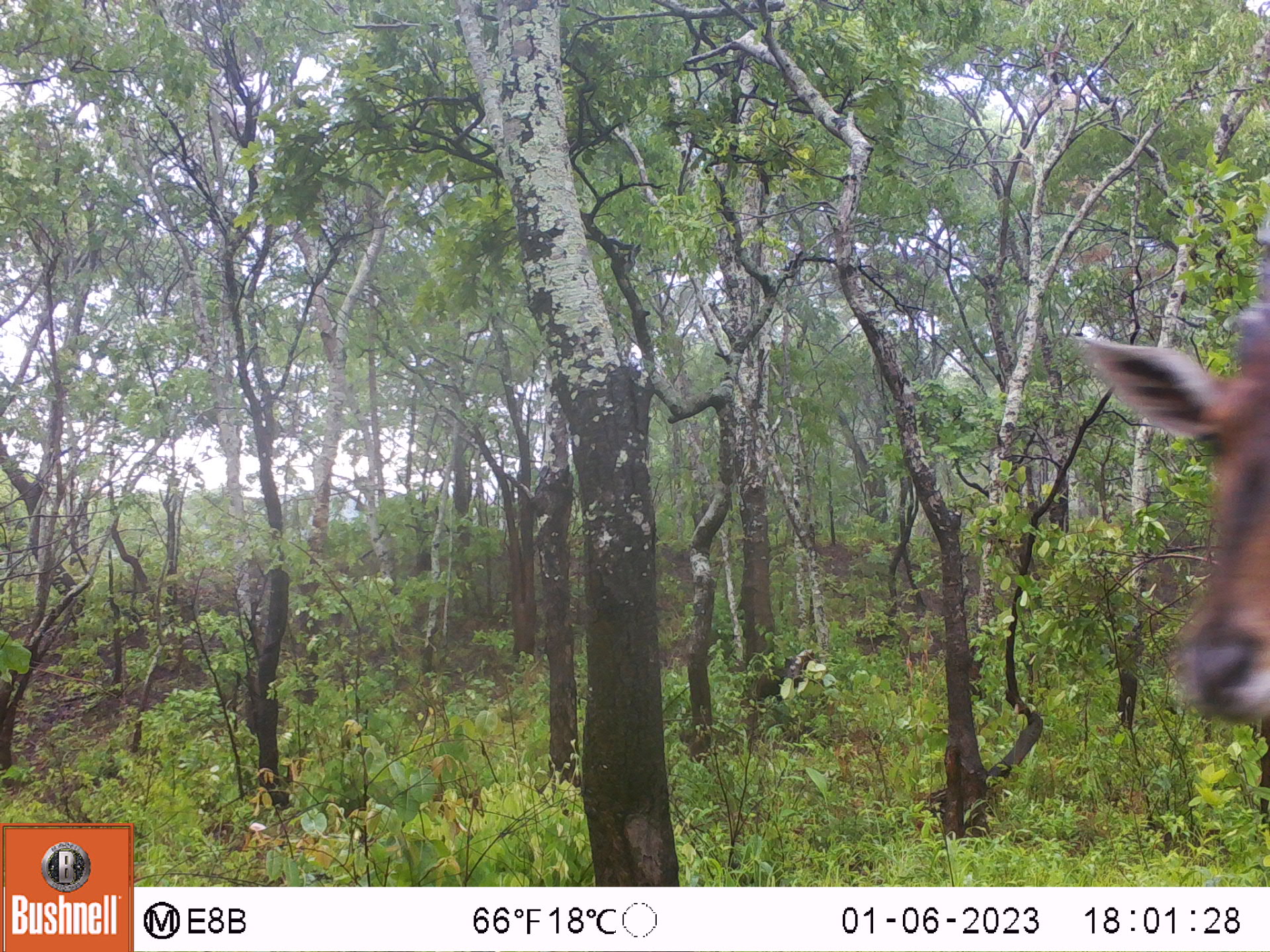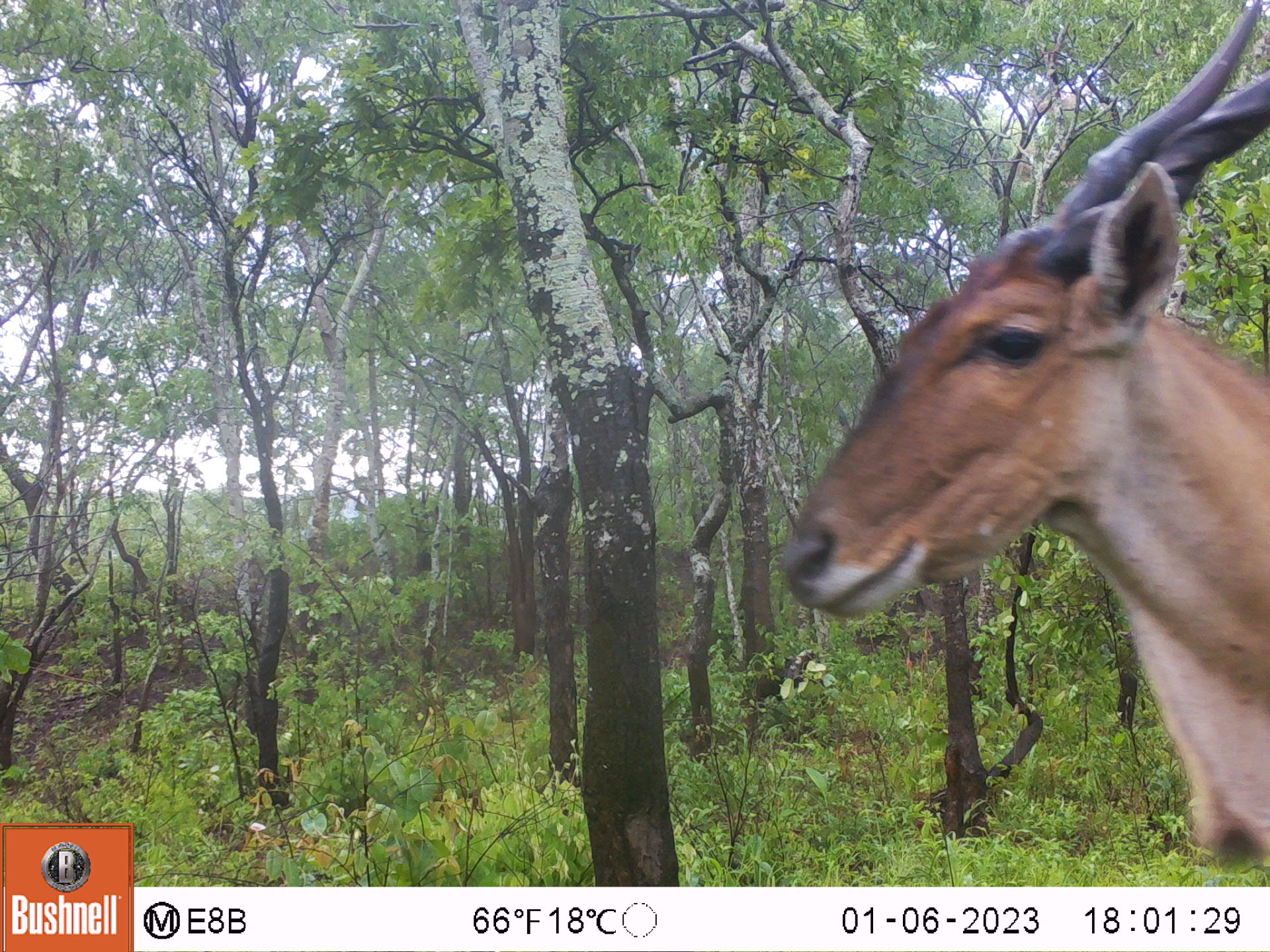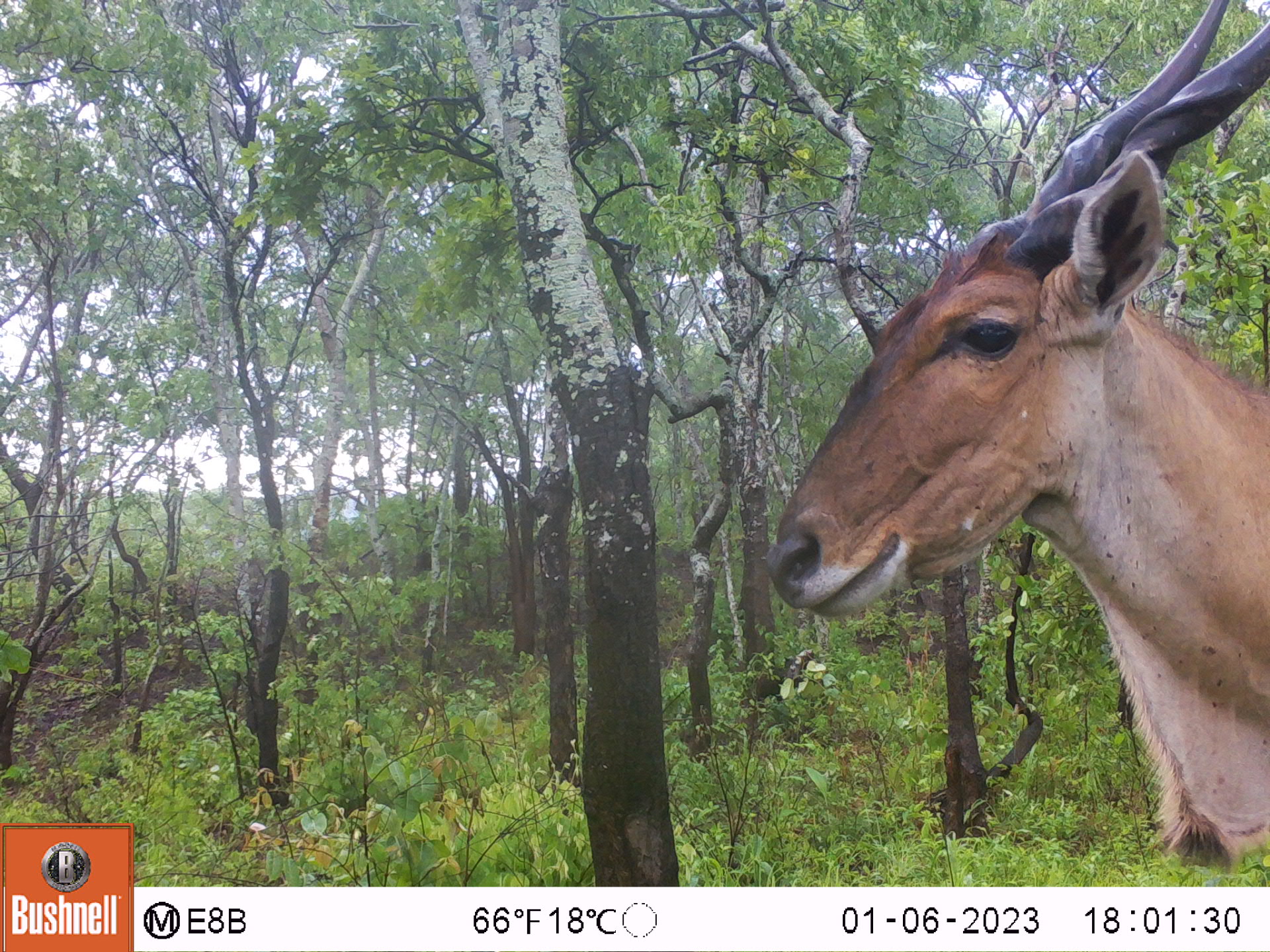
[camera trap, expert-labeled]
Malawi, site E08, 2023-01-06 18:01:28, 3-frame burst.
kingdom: Animalia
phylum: Chordata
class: Mammalia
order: Artiodactyla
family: Bovidae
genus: Tragelaphus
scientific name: Tragelaphus oryx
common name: common eland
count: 1